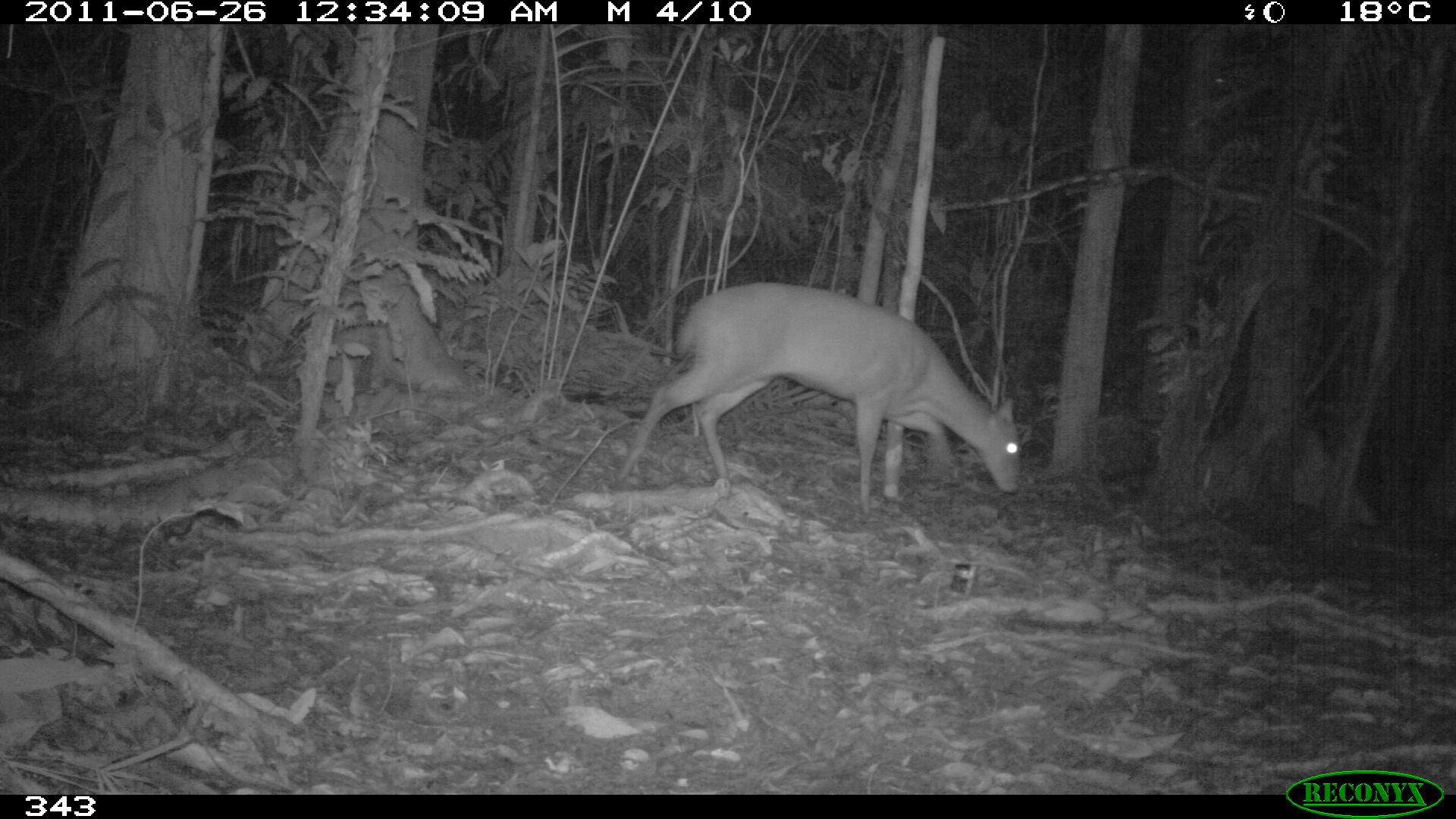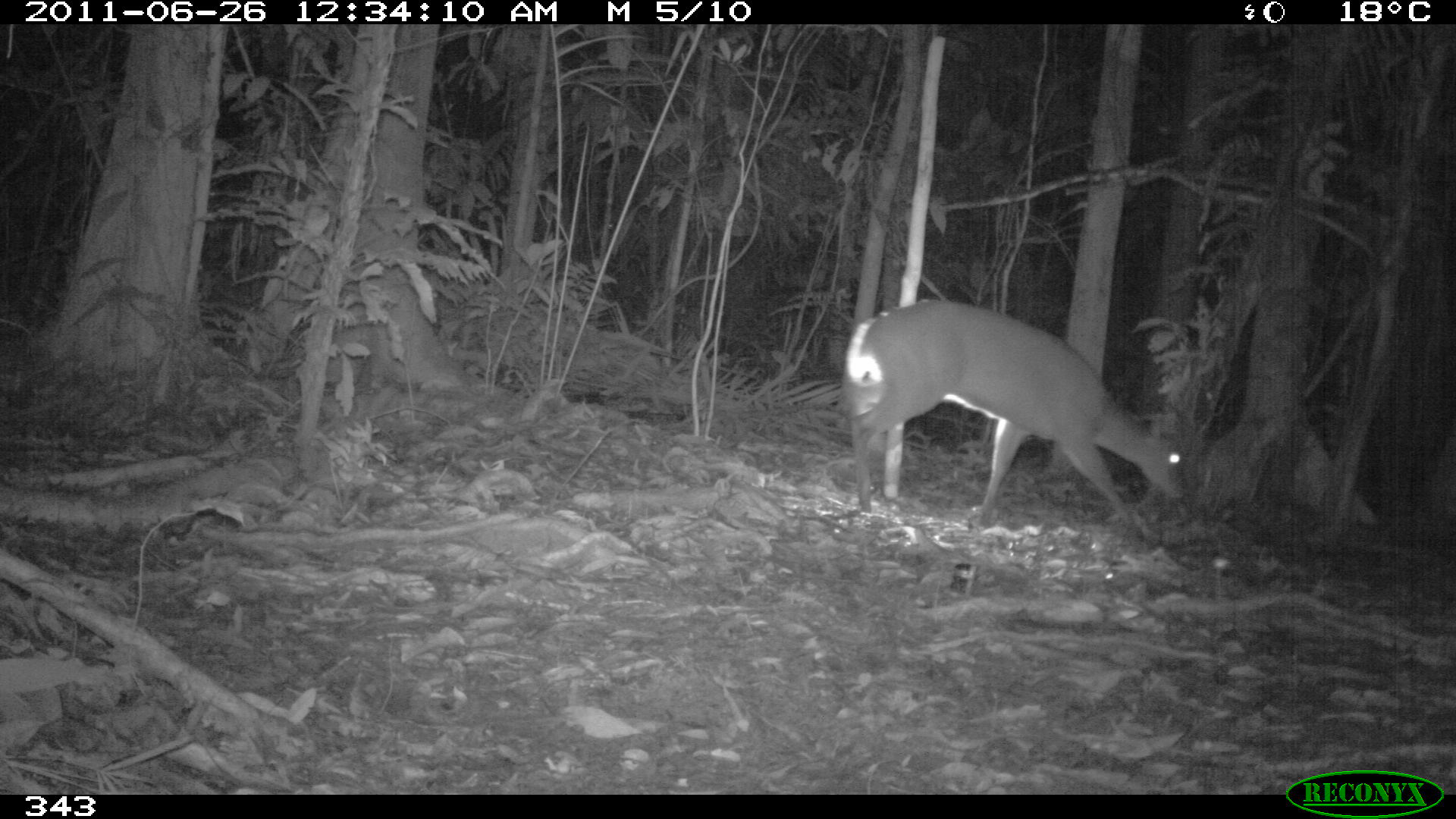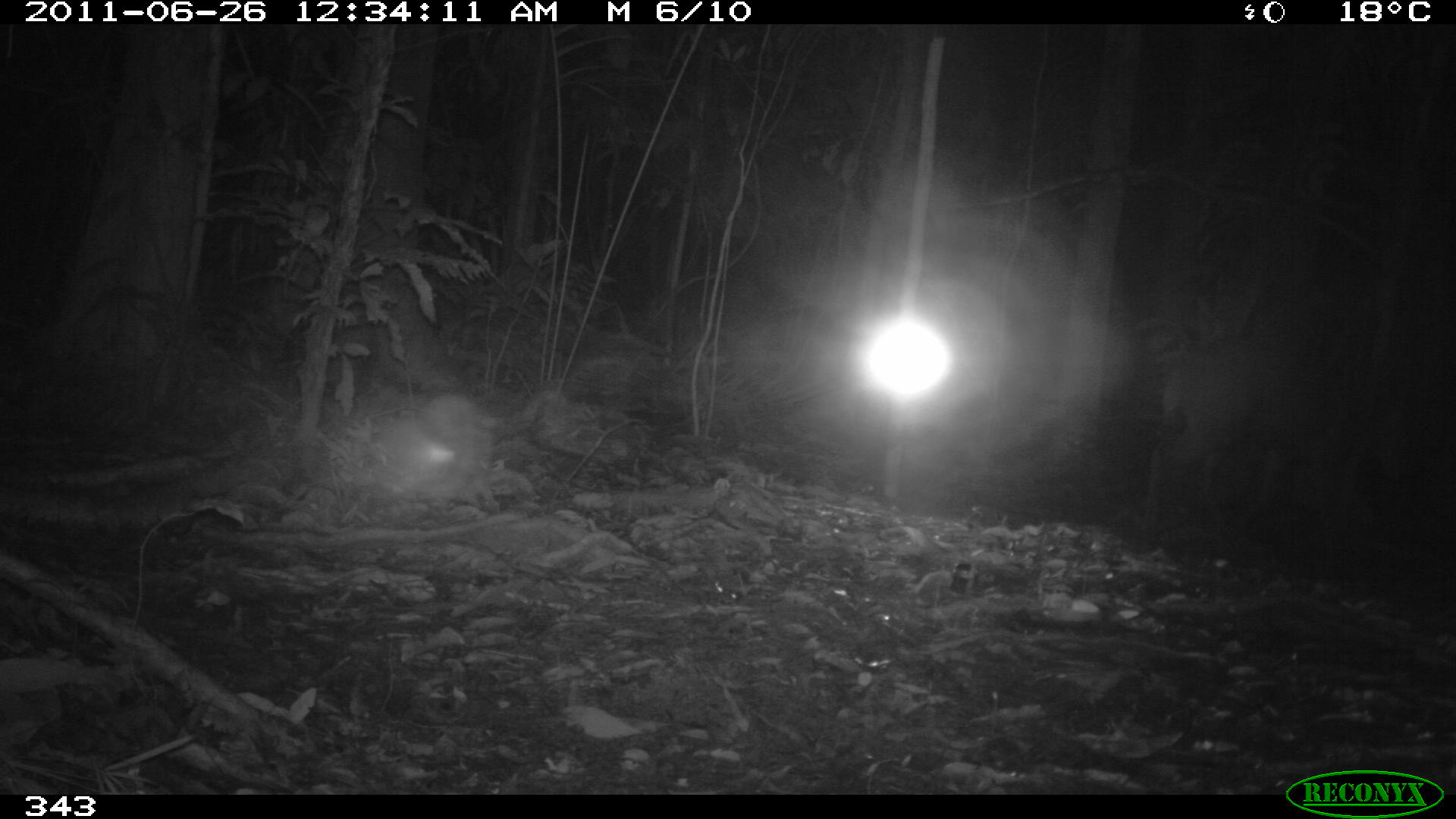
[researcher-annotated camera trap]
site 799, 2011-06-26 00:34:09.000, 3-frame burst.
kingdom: Animalia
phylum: Chordata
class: Mammalia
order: Artiodactyla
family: Cervidae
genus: Mazama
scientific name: Mazama americana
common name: red brocket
Mazama americana (red brocket).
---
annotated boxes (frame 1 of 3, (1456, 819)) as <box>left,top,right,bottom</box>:
mazama americana: <box>623,279,1024,505</box>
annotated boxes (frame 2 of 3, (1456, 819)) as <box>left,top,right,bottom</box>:
mazama americana: <box>841,302,1185,513</box>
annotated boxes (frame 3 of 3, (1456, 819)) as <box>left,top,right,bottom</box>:
mazama americana: <box>1131,320,1420,568</box>